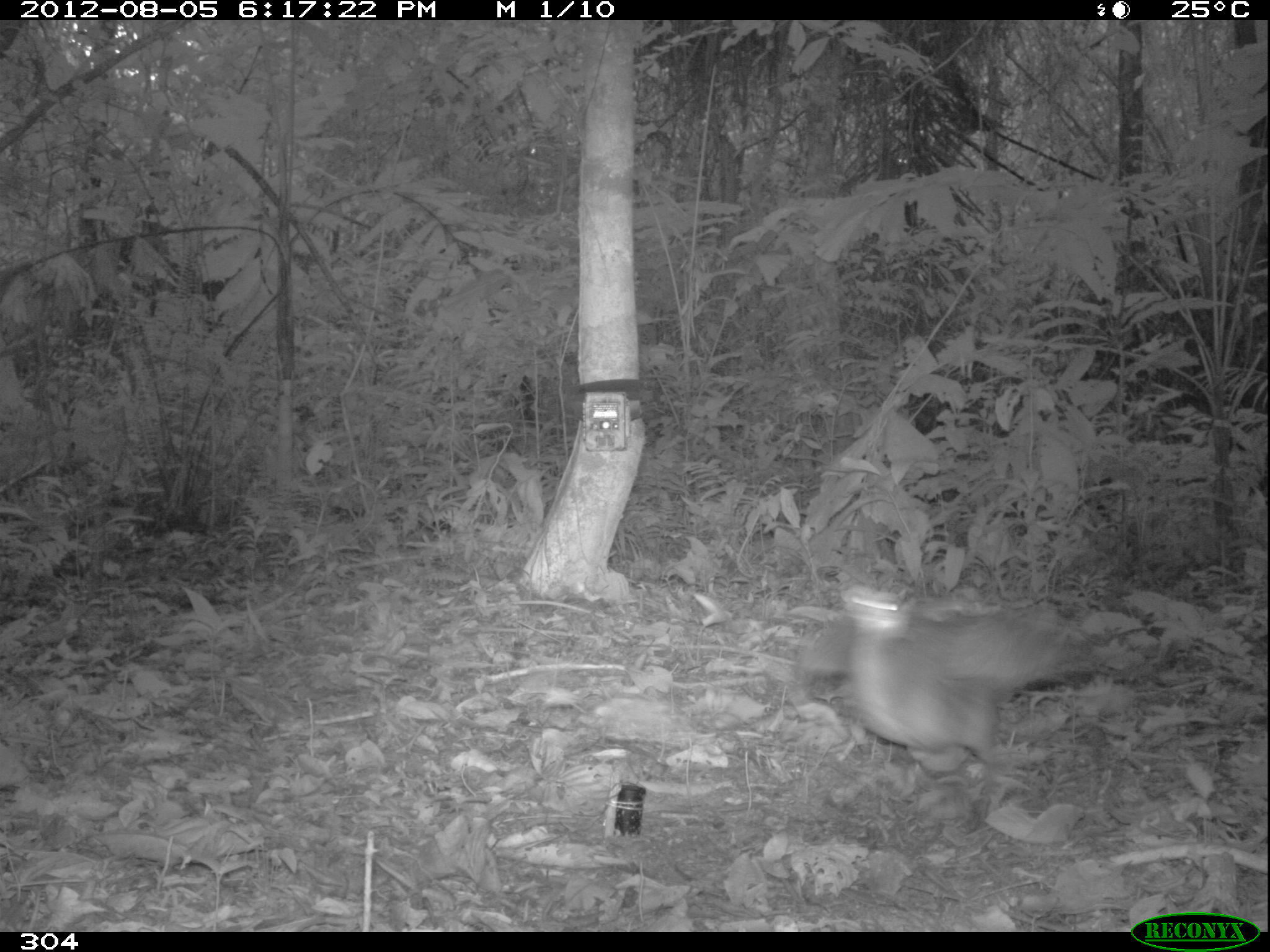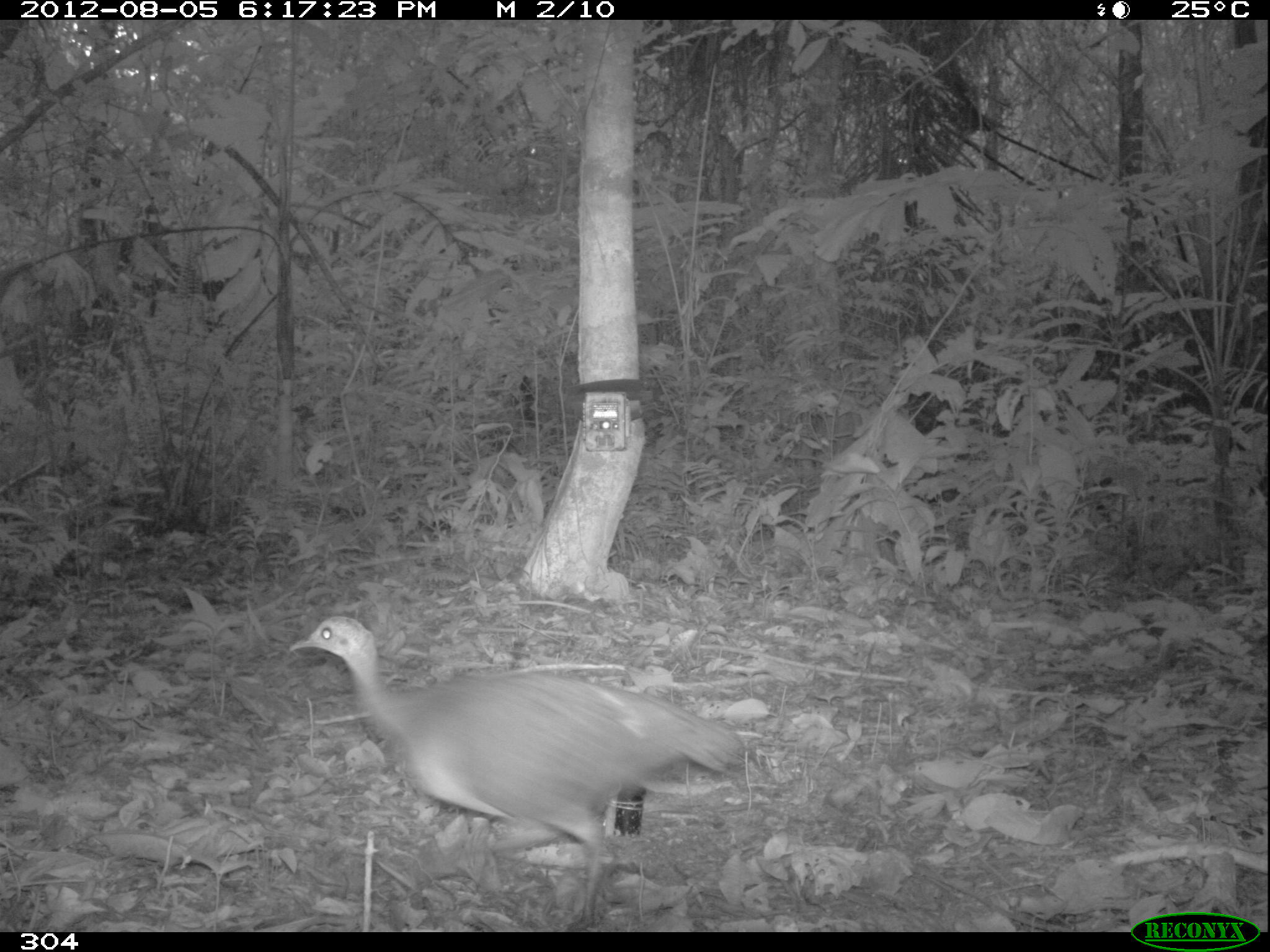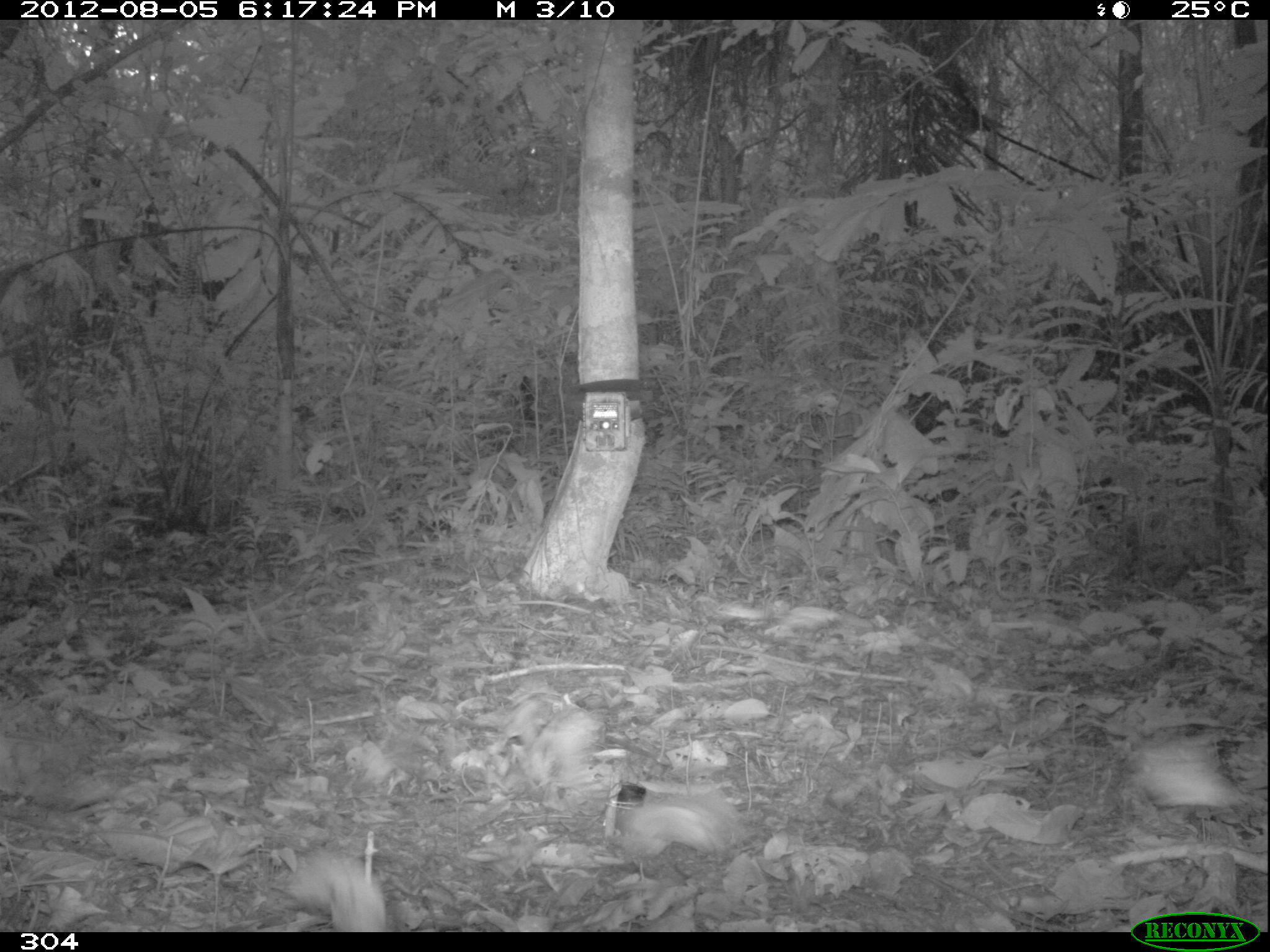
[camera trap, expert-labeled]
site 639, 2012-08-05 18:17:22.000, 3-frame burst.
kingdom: Animalia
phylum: Chordata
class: Aves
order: Galliformes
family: Phasianidae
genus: Alectoris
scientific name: Alectoris rufa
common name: red-legged partridge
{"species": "Alectoris rufa (red-legged partridge)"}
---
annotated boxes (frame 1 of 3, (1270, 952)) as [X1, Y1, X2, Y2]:
alectoris rufa: [793, 578, 1103, 783]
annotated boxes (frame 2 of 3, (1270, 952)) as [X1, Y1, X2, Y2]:
alectoris rufa: [284, 611, 747, 926]